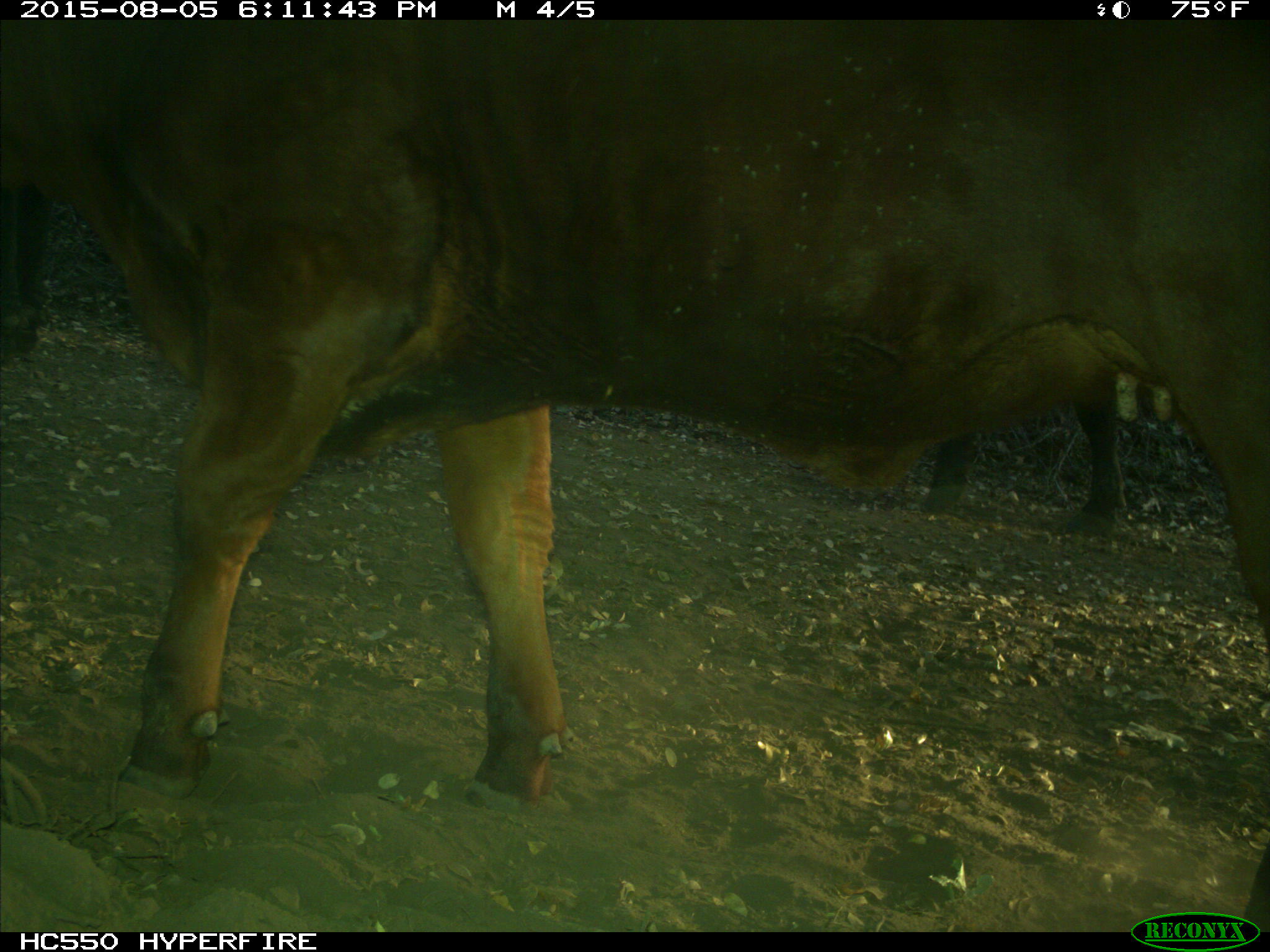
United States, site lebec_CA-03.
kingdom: Animalia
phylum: Chordata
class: Mammalia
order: Artiodactyla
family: Bovidae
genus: Bos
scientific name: Bos taurus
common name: domestic cow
Bos taurus (domestic cow).